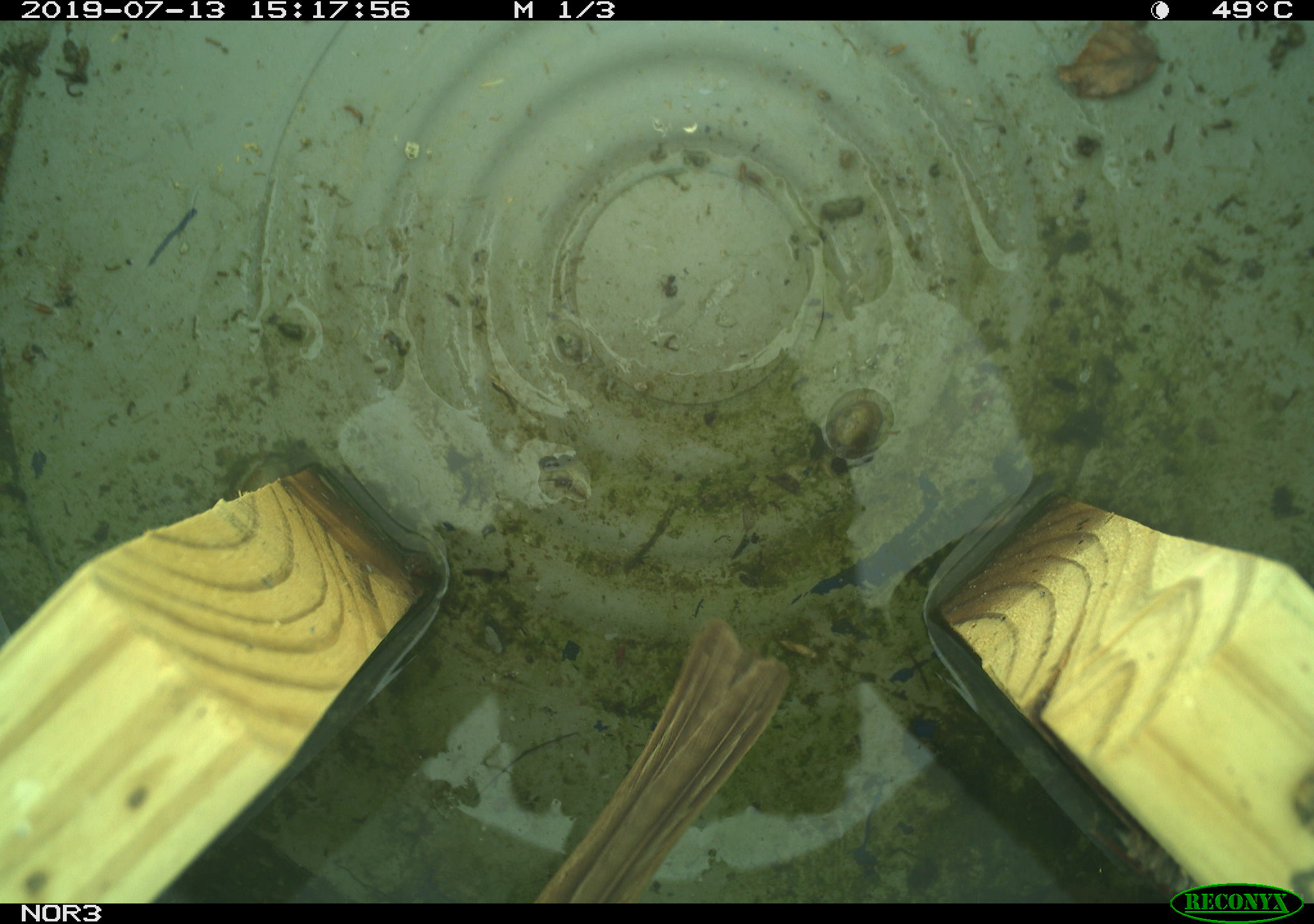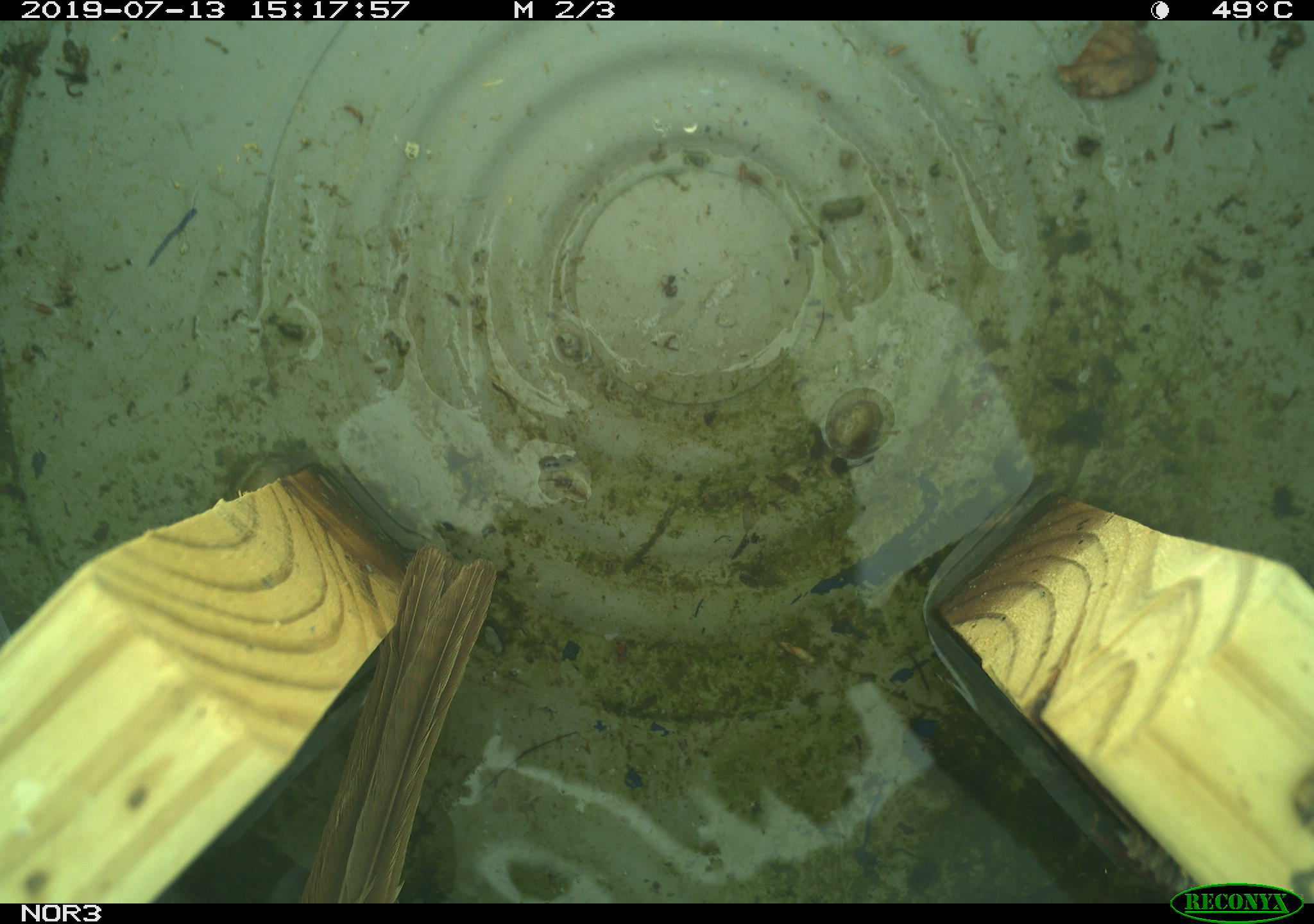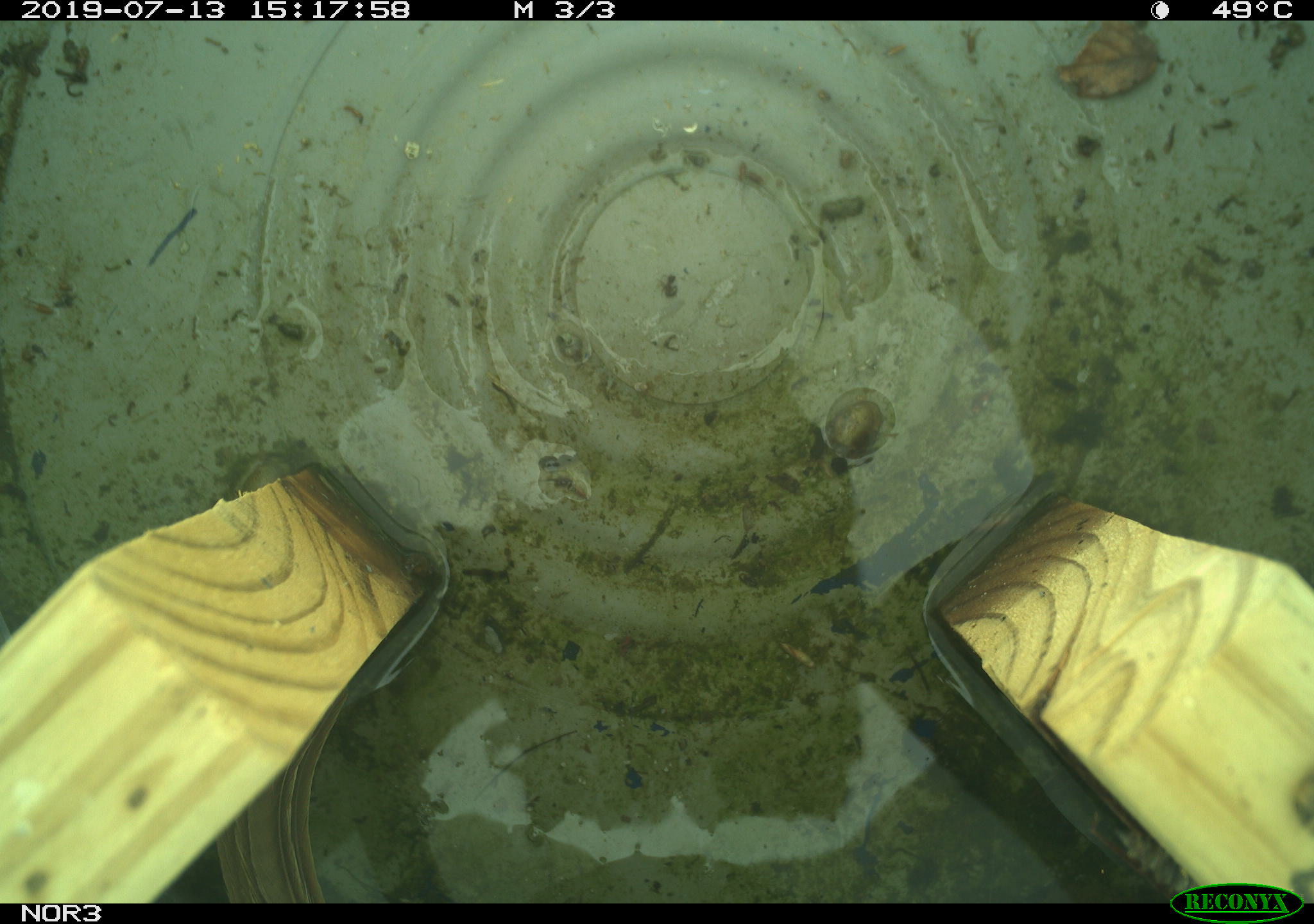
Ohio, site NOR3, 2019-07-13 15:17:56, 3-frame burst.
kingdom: Animalia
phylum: Chordata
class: Aves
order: Passeriformes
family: Passerellidae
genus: Melospiza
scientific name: Melospiza melodia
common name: song sparrow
Song sparrow (Melospiza melodia).